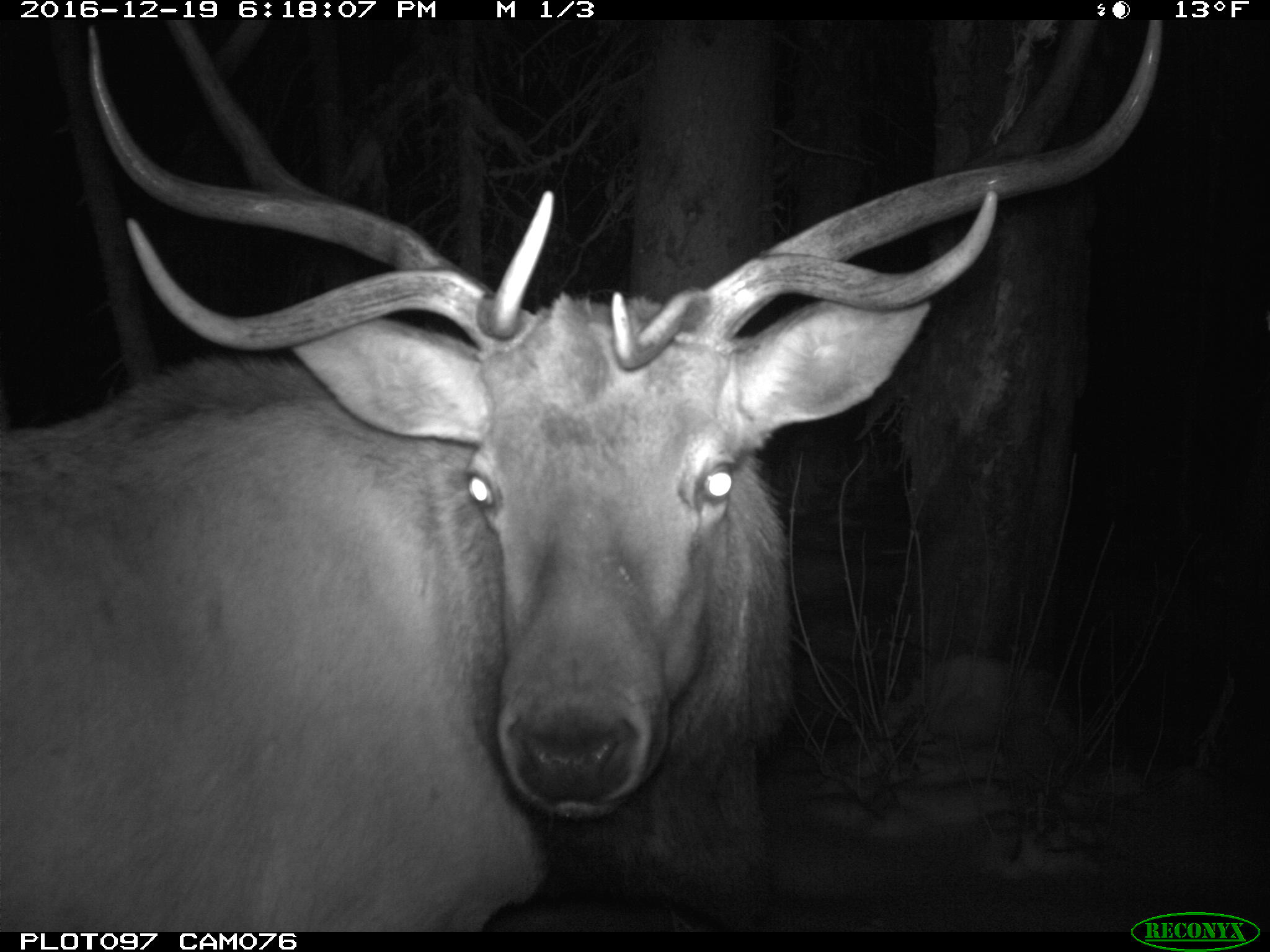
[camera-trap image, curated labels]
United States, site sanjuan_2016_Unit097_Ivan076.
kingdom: Animalia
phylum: Chordata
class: Mammalia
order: Artiodactyla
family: Cervidae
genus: Cervus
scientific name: Cervus elaphus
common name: red deer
Cervus elaphus (red deer).